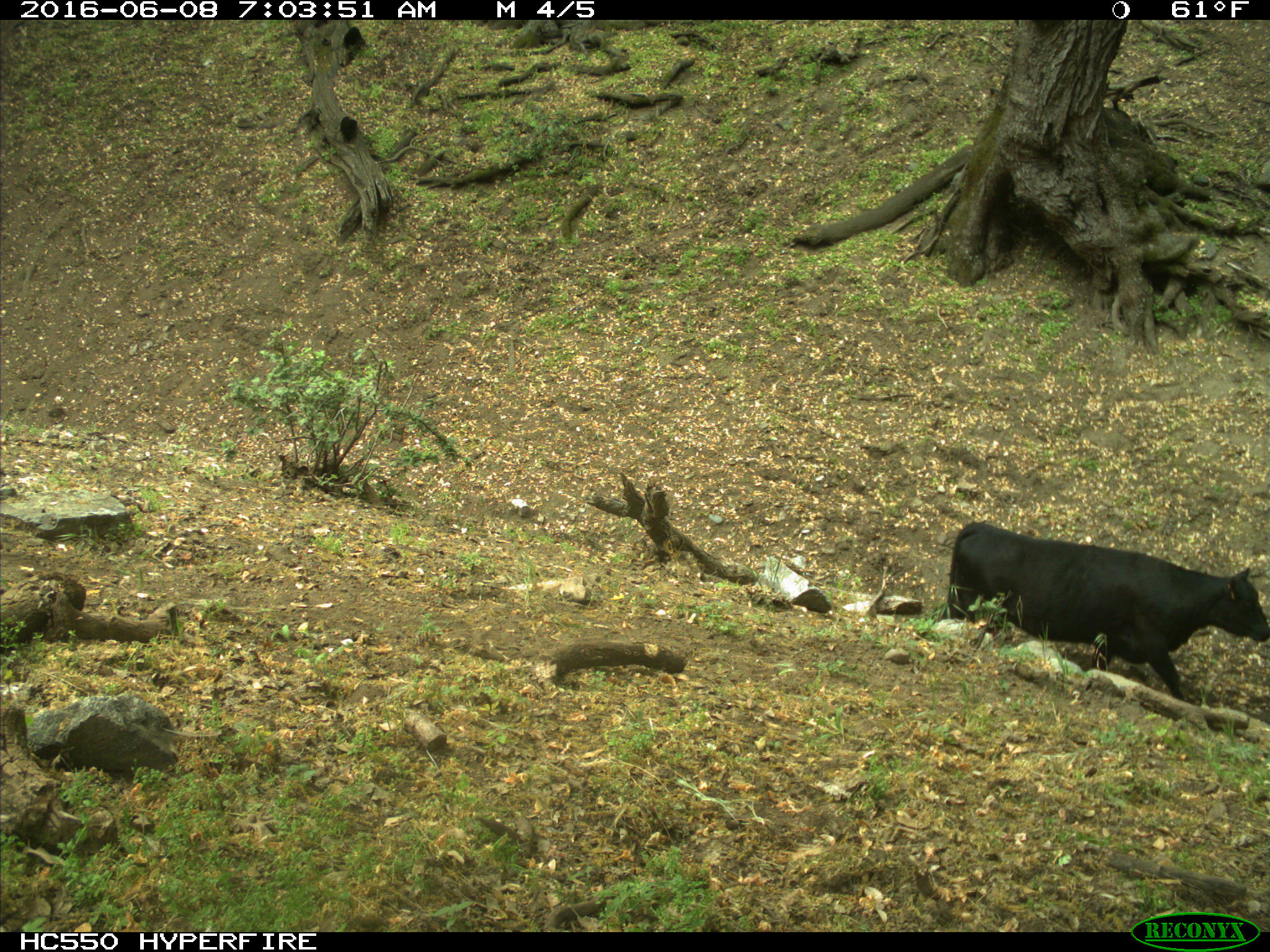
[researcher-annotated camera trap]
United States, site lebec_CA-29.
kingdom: Animalia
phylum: Chordata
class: Mammalia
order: Artiodactyla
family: Bovidae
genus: Bos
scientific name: Bos taurus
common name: domestic cow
Bos taurus (domestic cow).